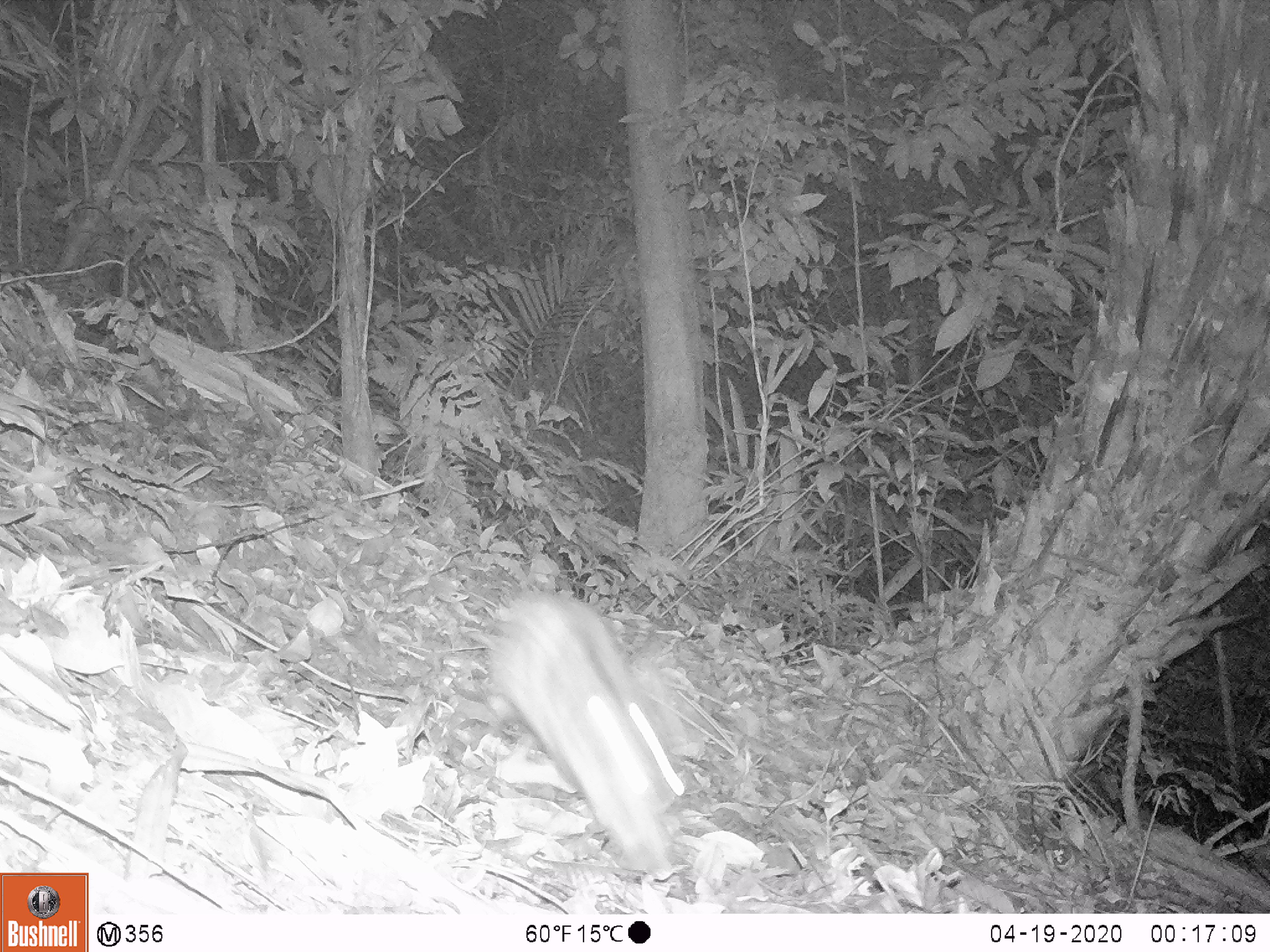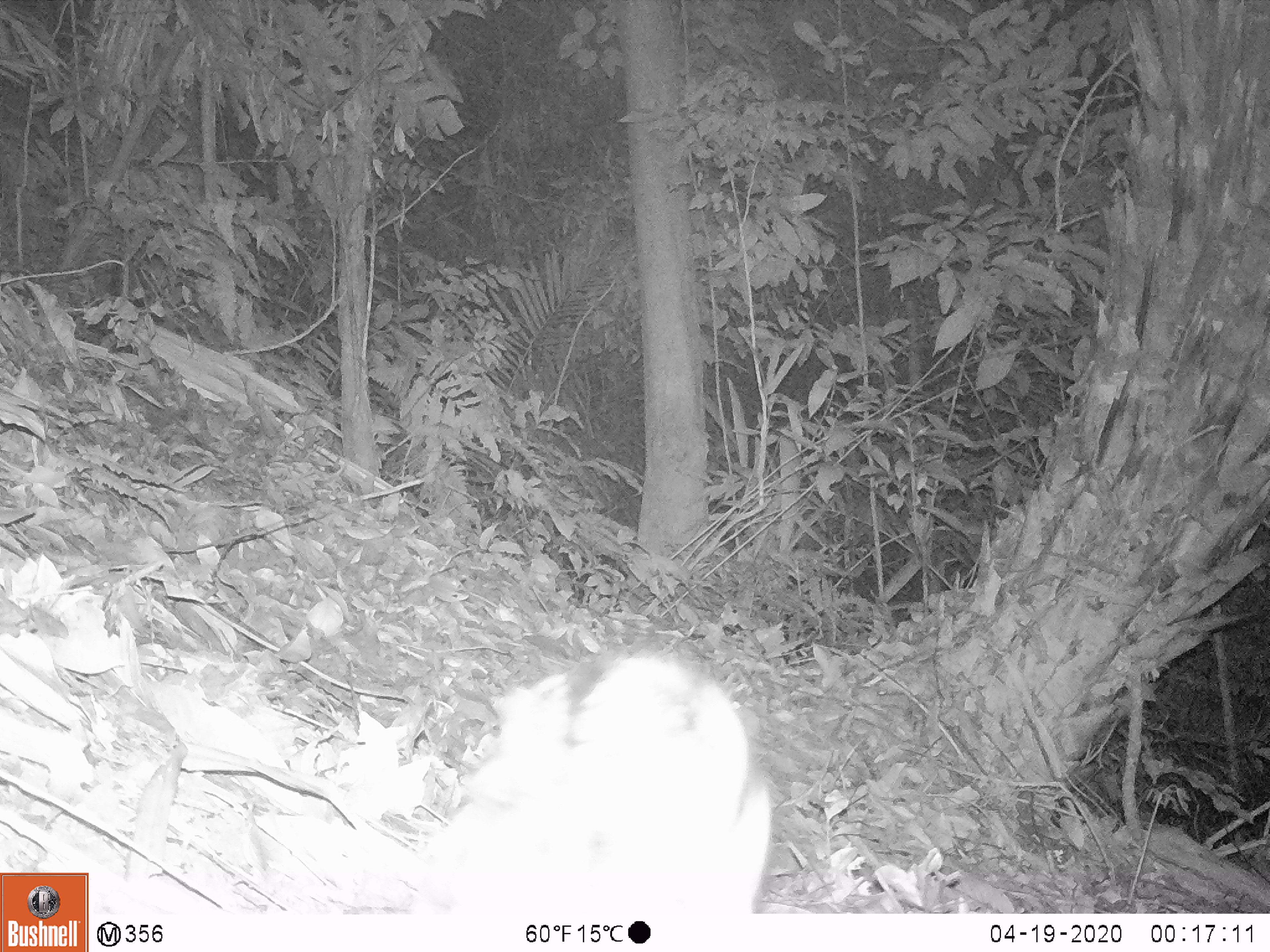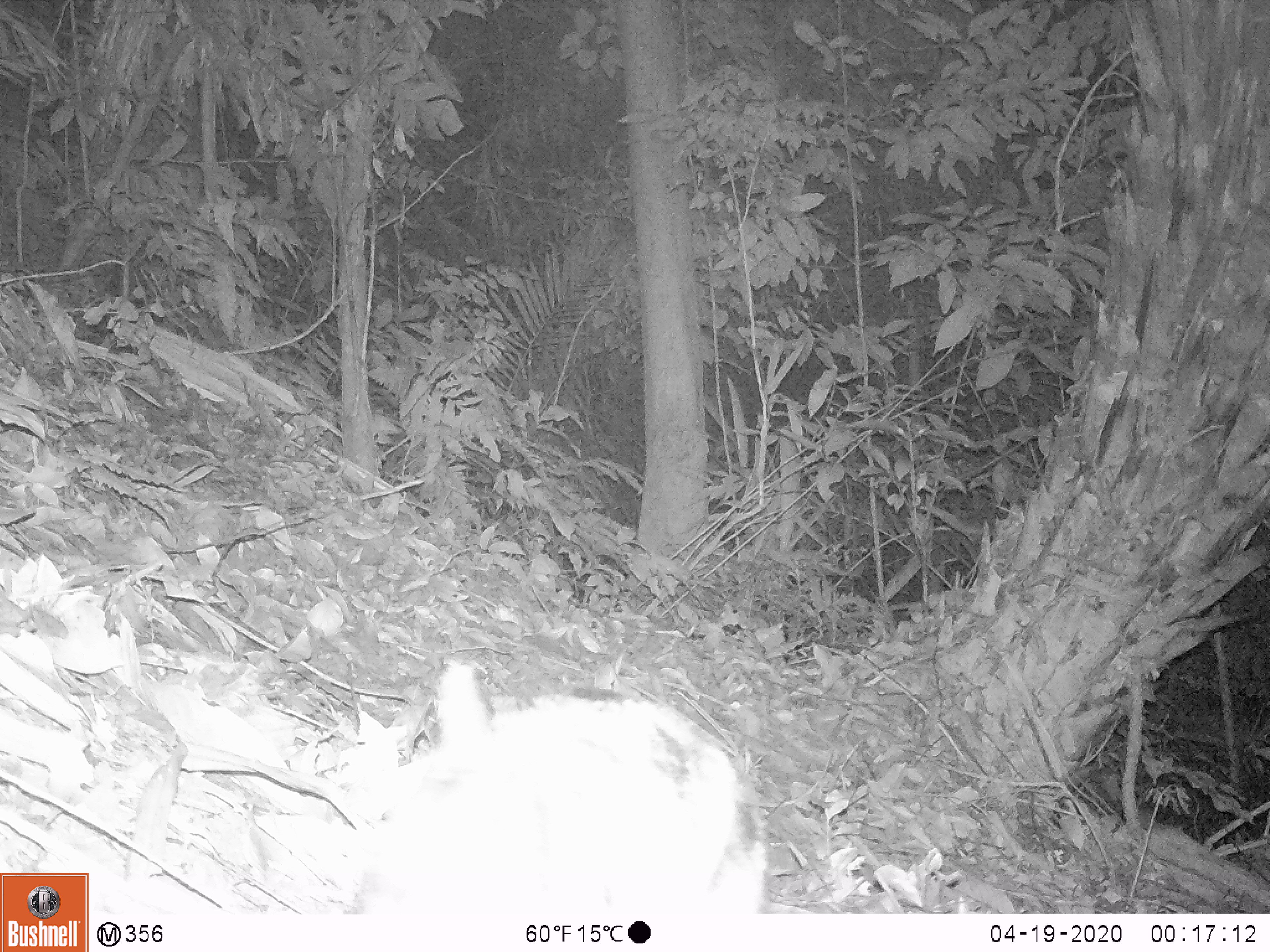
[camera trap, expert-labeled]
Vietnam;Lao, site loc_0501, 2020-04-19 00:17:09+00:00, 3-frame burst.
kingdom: Animalia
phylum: Chordata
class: Mammalia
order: Lagomorpha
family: Leporidae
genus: Nesolagus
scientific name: Nesolagus timminsi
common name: annamite striped rabbit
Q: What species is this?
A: Annamite striped rabbit (Nesolagus timminsi).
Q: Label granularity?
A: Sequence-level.